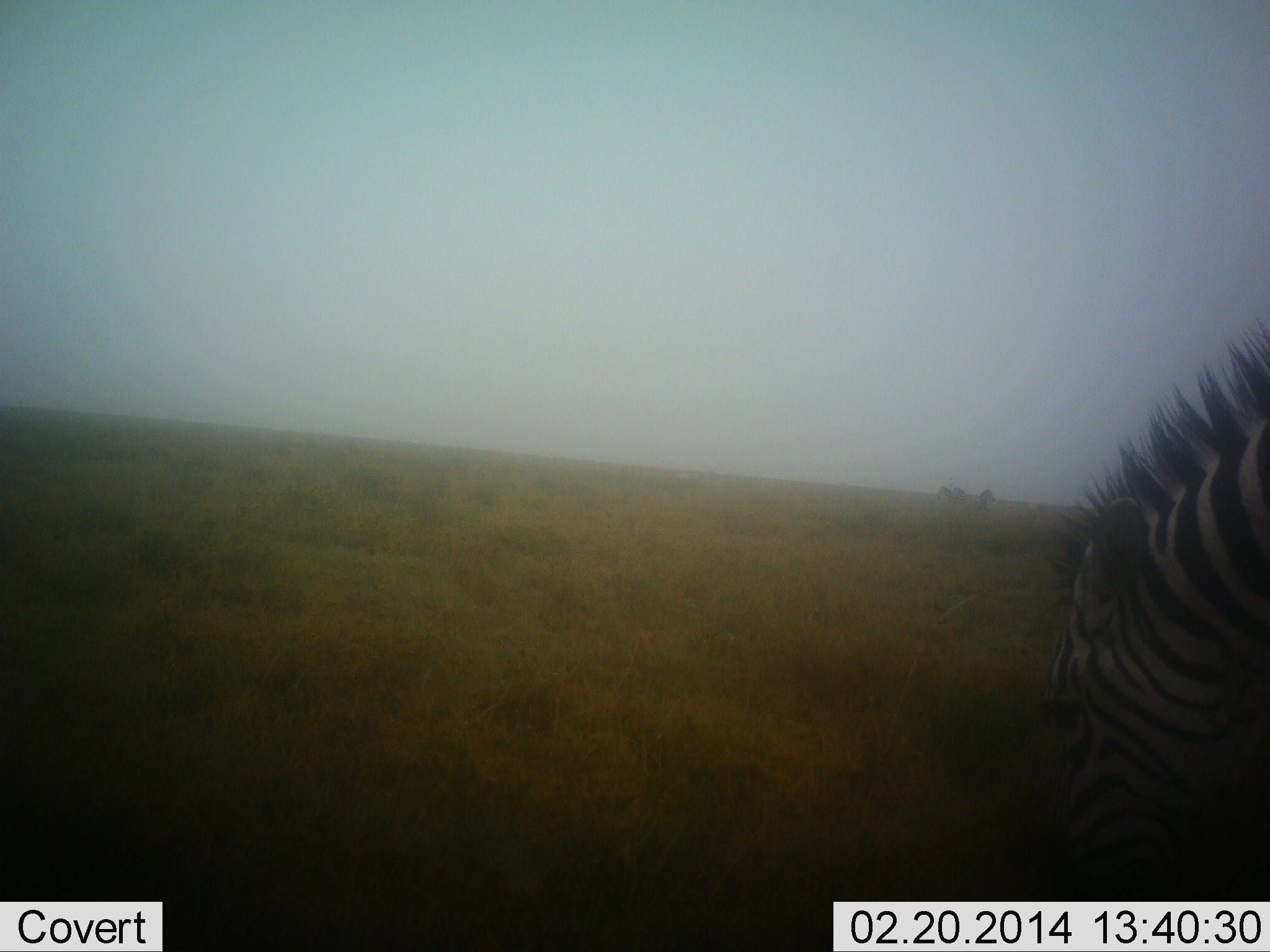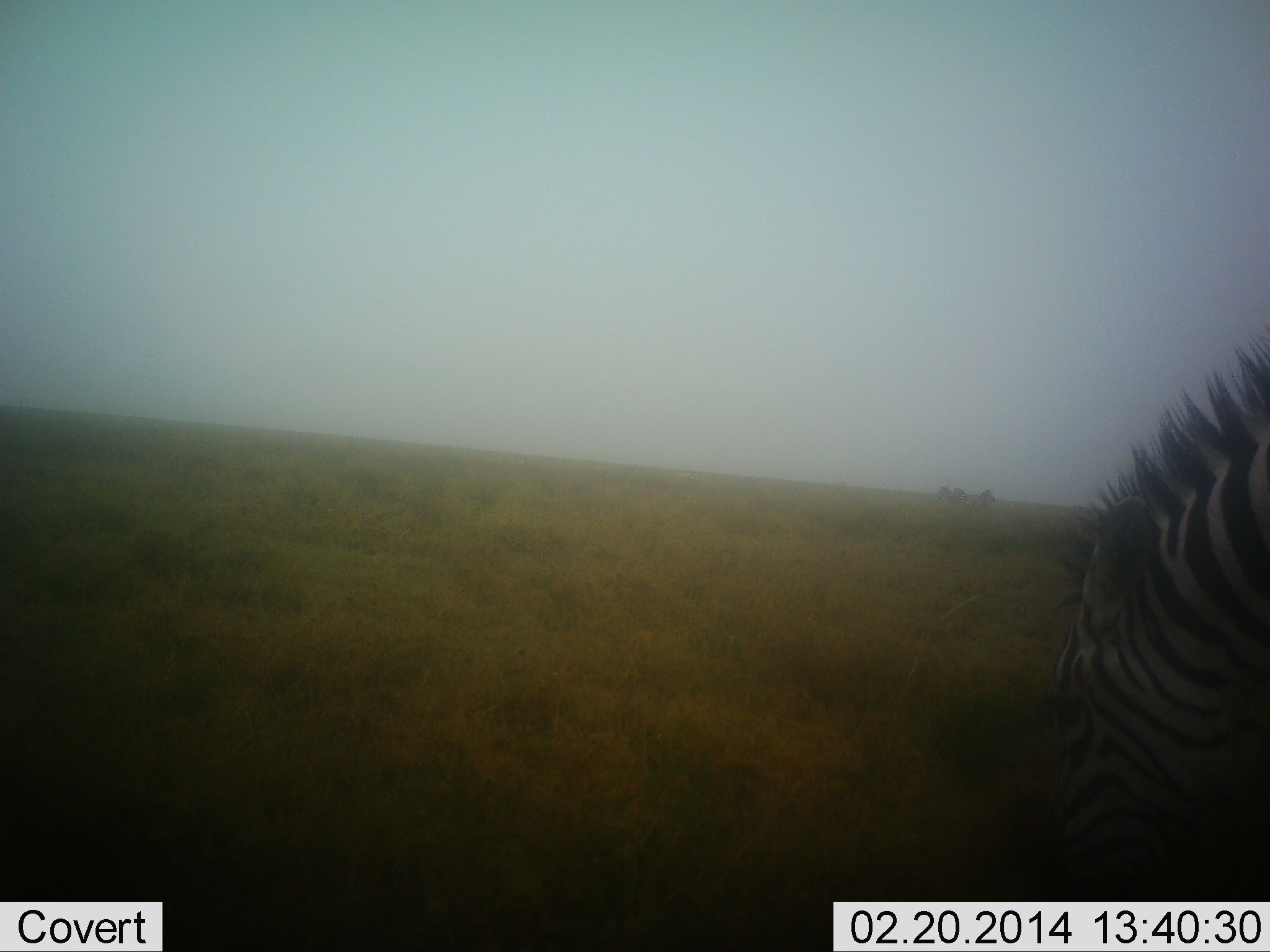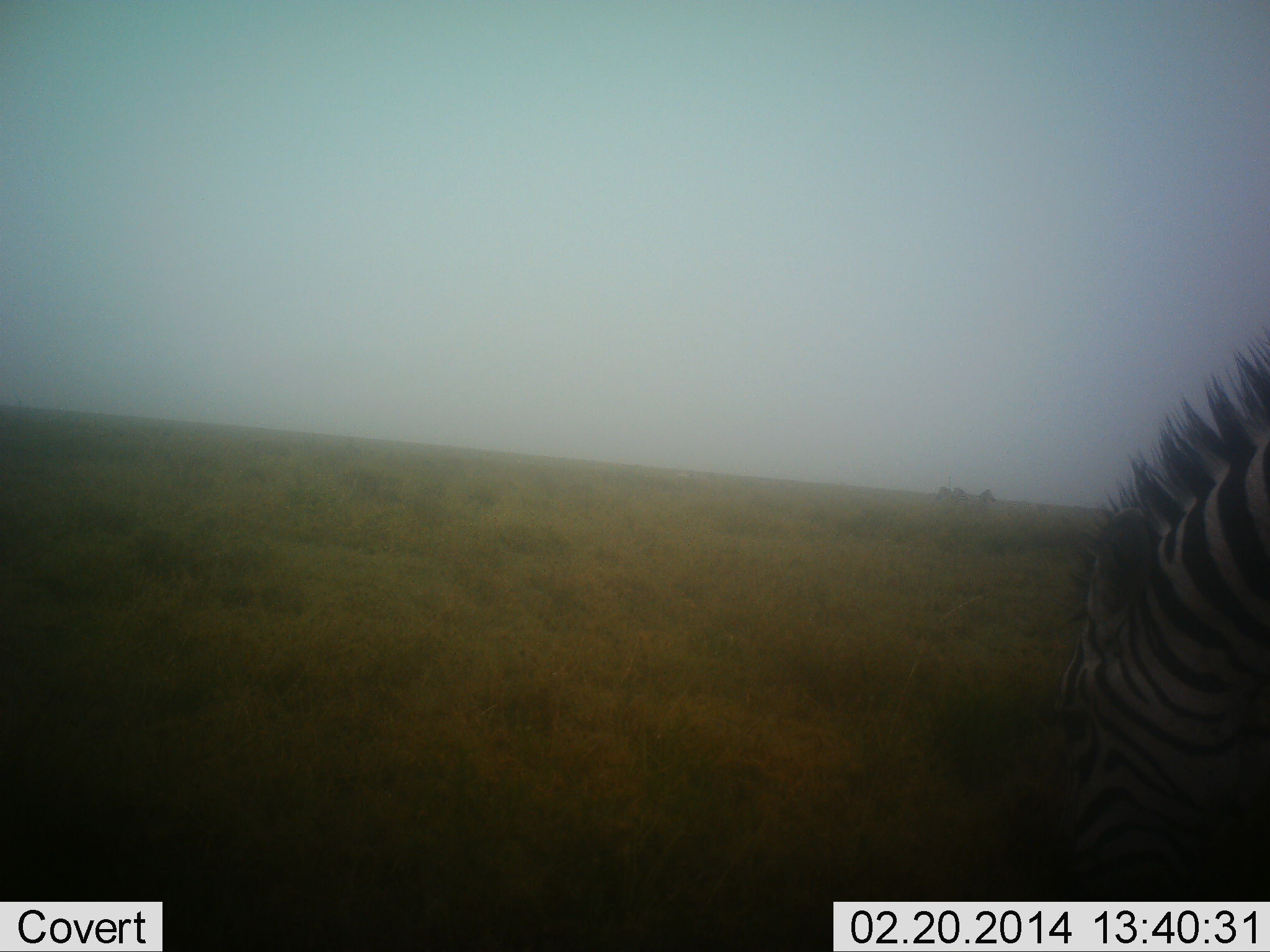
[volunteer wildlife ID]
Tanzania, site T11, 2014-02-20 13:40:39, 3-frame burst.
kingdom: Animalia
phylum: Chordata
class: Mammalia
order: Perissodactyla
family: Equidae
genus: Equus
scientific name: Equus quagga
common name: plains zebra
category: zebra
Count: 1.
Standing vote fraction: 10%.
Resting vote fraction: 0%.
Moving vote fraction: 0%.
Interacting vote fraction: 0%.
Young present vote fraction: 0%.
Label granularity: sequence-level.